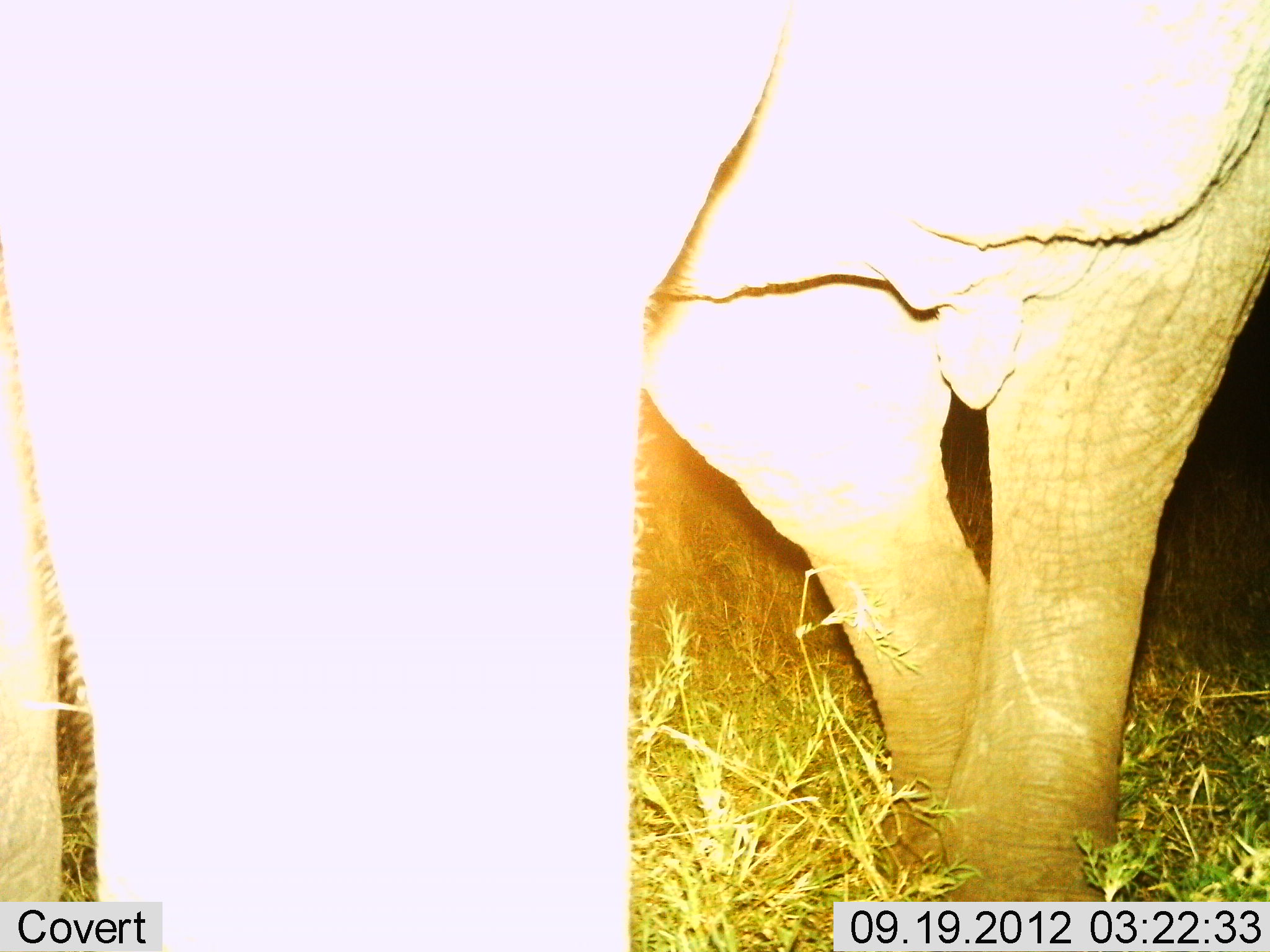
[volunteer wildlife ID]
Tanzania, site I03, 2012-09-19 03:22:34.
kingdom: Animalia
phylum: Chordata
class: Mammalia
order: Proboscidea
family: Elephantidae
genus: Loxodonta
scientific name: Loxodonta africana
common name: african bush elephant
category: elephant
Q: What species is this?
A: Elephant (african bush elephant) (Loxodonta africana).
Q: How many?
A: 1.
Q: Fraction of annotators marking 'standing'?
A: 50%.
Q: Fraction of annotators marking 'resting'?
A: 0%.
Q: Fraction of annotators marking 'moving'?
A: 50%.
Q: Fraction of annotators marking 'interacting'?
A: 0%.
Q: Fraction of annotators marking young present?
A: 0%.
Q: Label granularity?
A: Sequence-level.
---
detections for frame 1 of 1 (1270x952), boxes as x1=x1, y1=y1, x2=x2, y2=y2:
animal: x1=1, y1=1, x2=1269, y2=952